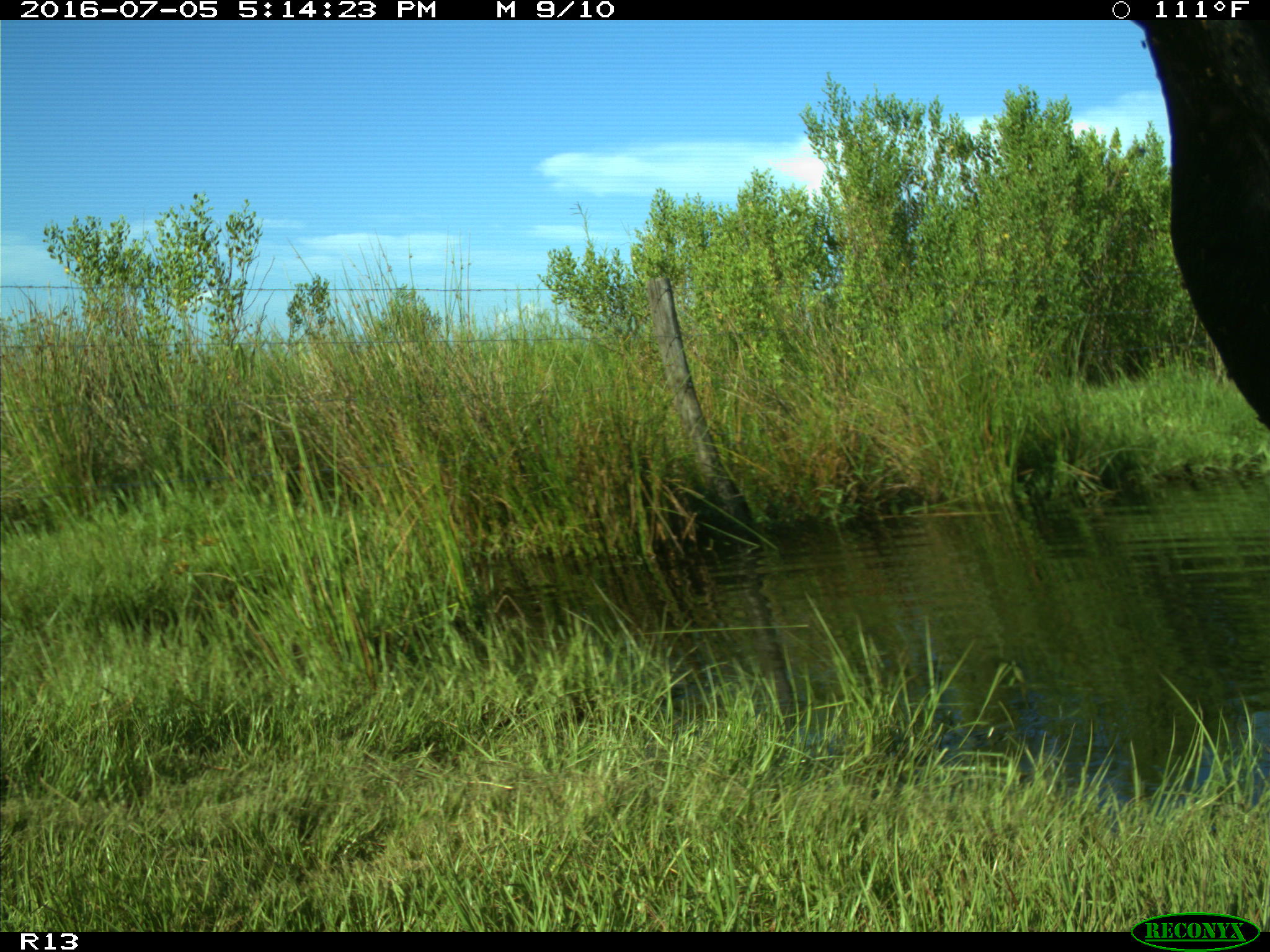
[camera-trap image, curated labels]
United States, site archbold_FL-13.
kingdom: Animalia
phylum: Chordata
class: Mammalia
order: Artiodactyla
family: Bovidae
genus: Bos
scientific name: Bos taurus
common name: domestic cow